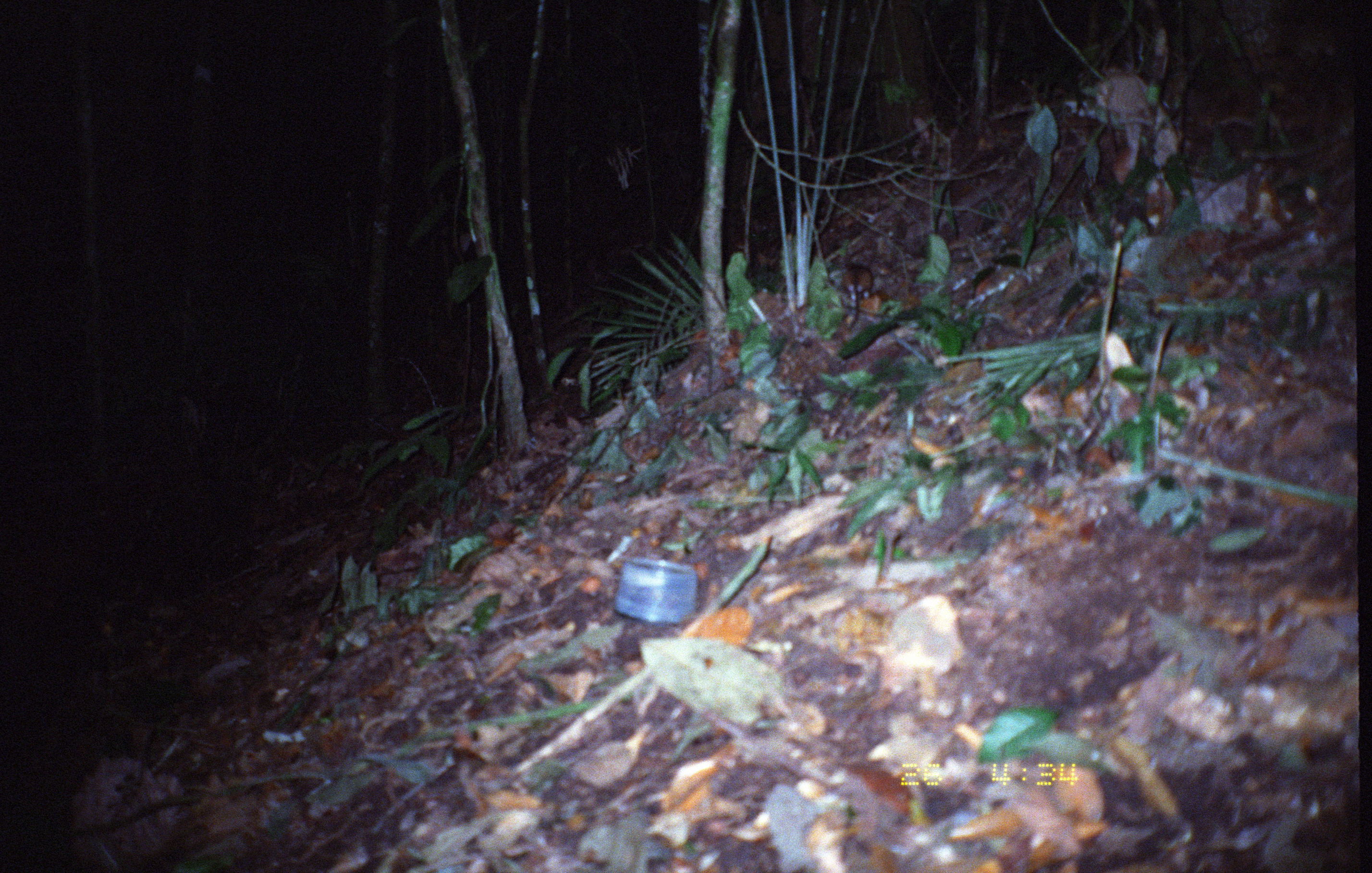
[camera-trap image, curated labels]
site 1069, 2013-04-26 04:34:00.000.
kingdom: Animalia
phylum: Chordata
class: Mammalia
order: Rodentia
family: Echimyidae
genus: Proechimys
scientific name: Proechimys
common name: south american spiny rats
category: proechimys sp